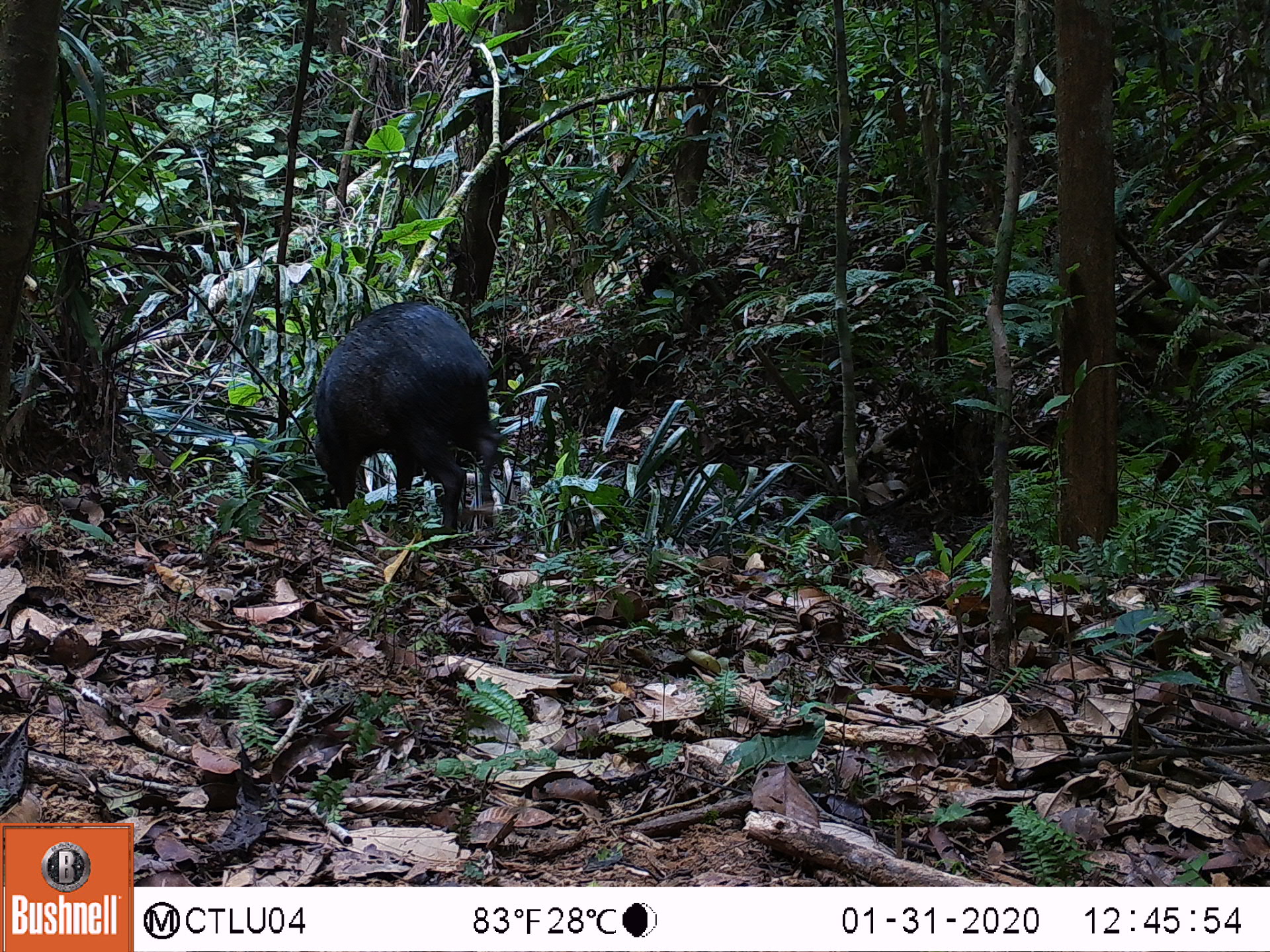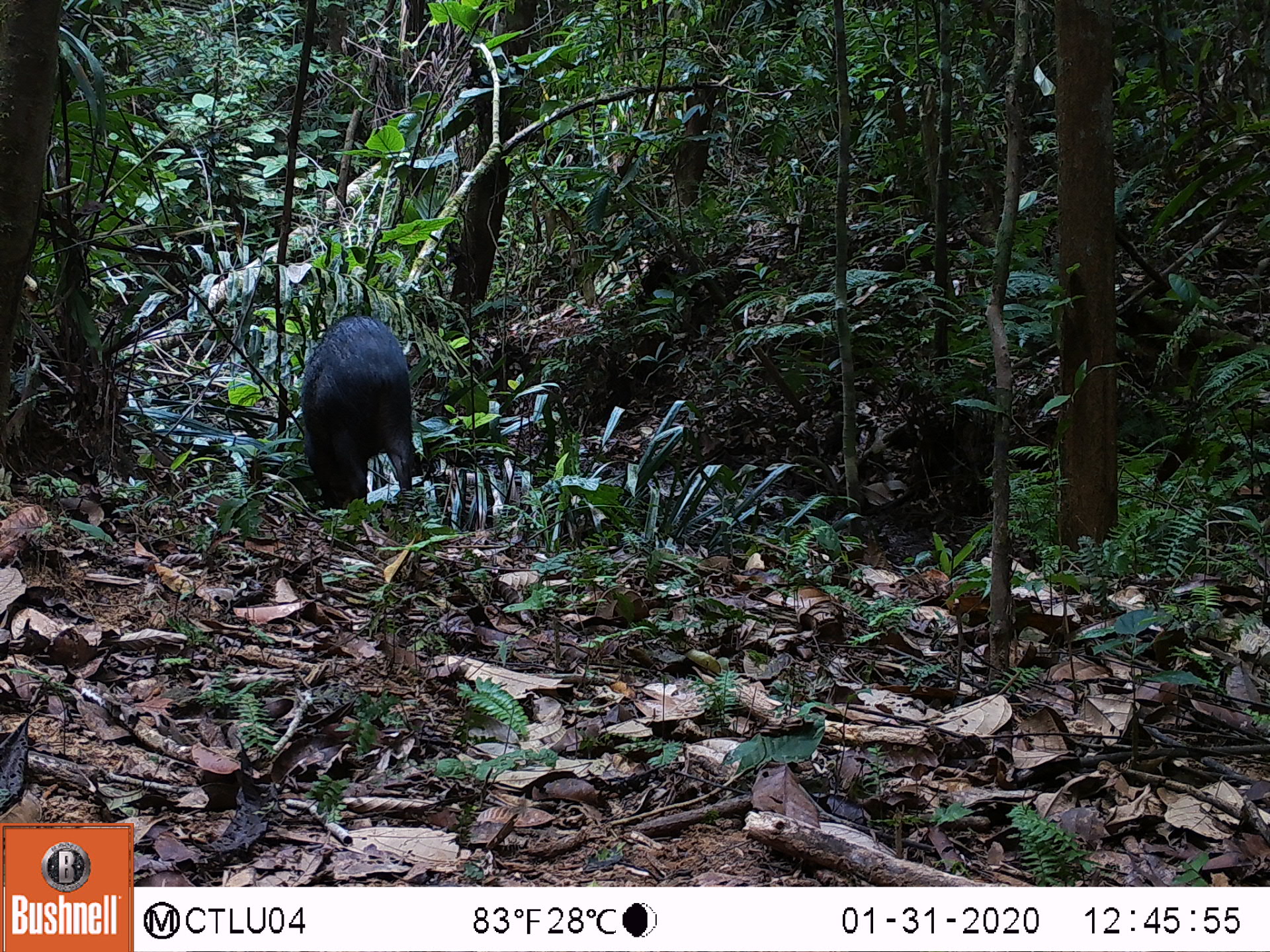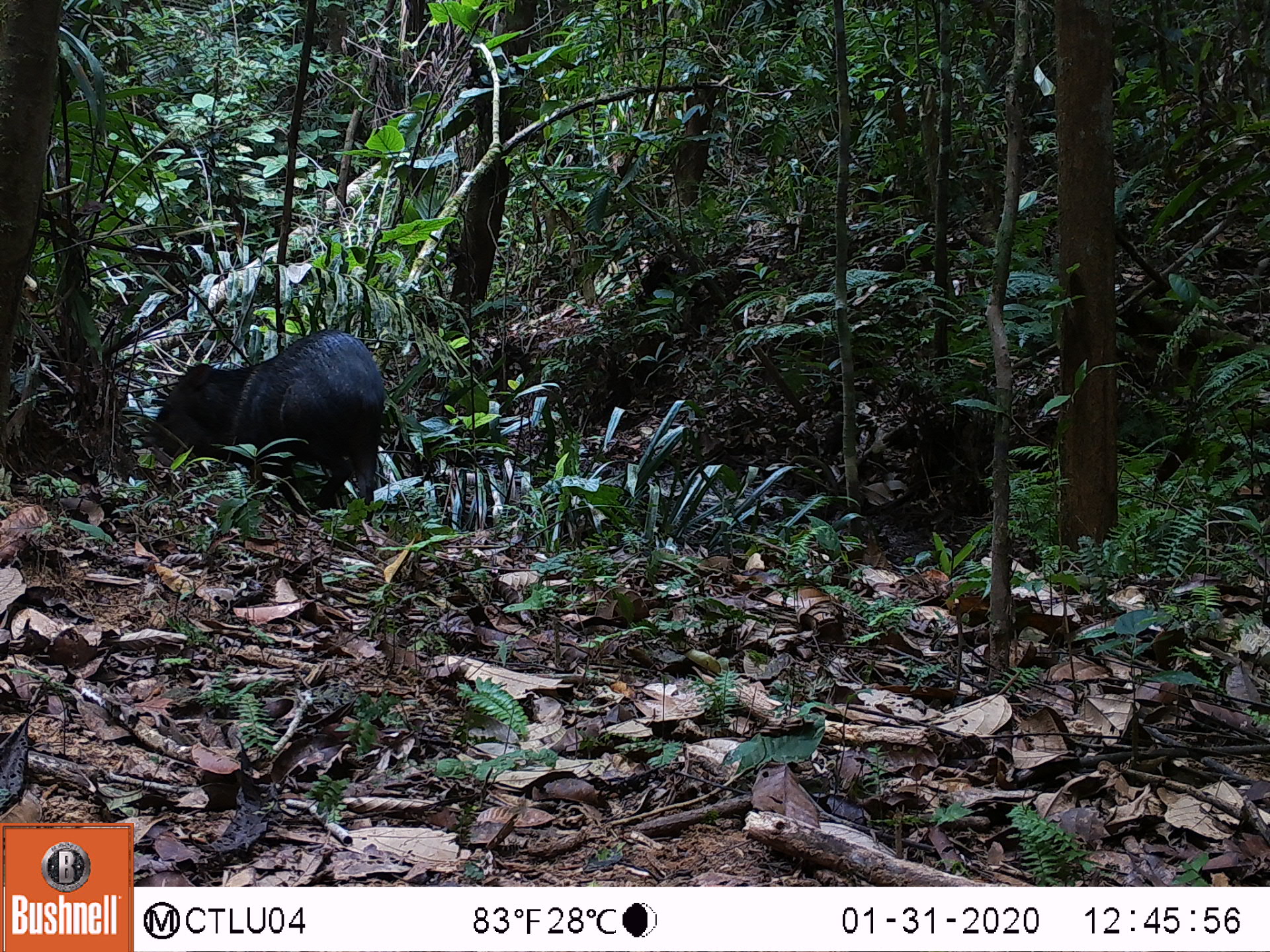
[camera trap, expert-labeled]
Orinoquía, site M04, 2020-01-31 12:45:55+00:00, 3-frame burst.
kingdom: Animalia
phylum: Chordata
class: Mammalia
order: Artiodactyla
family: Tayassuidae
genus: Pecari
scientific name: Pecari tajacu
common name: collared peccary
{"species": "collared peccary (Pecari tajacu)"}